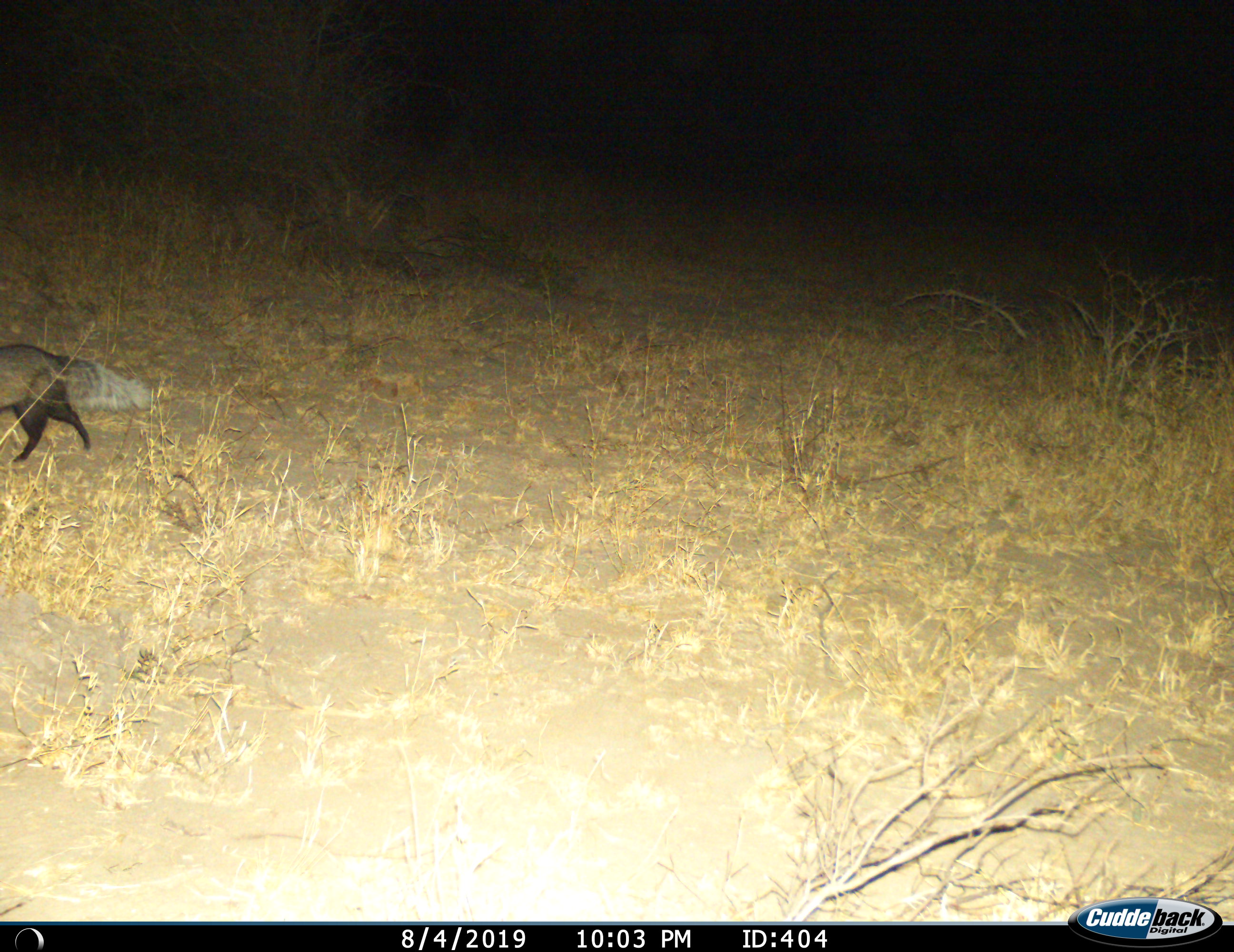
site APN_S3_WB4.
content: unidentified animal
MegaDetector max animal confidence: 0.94